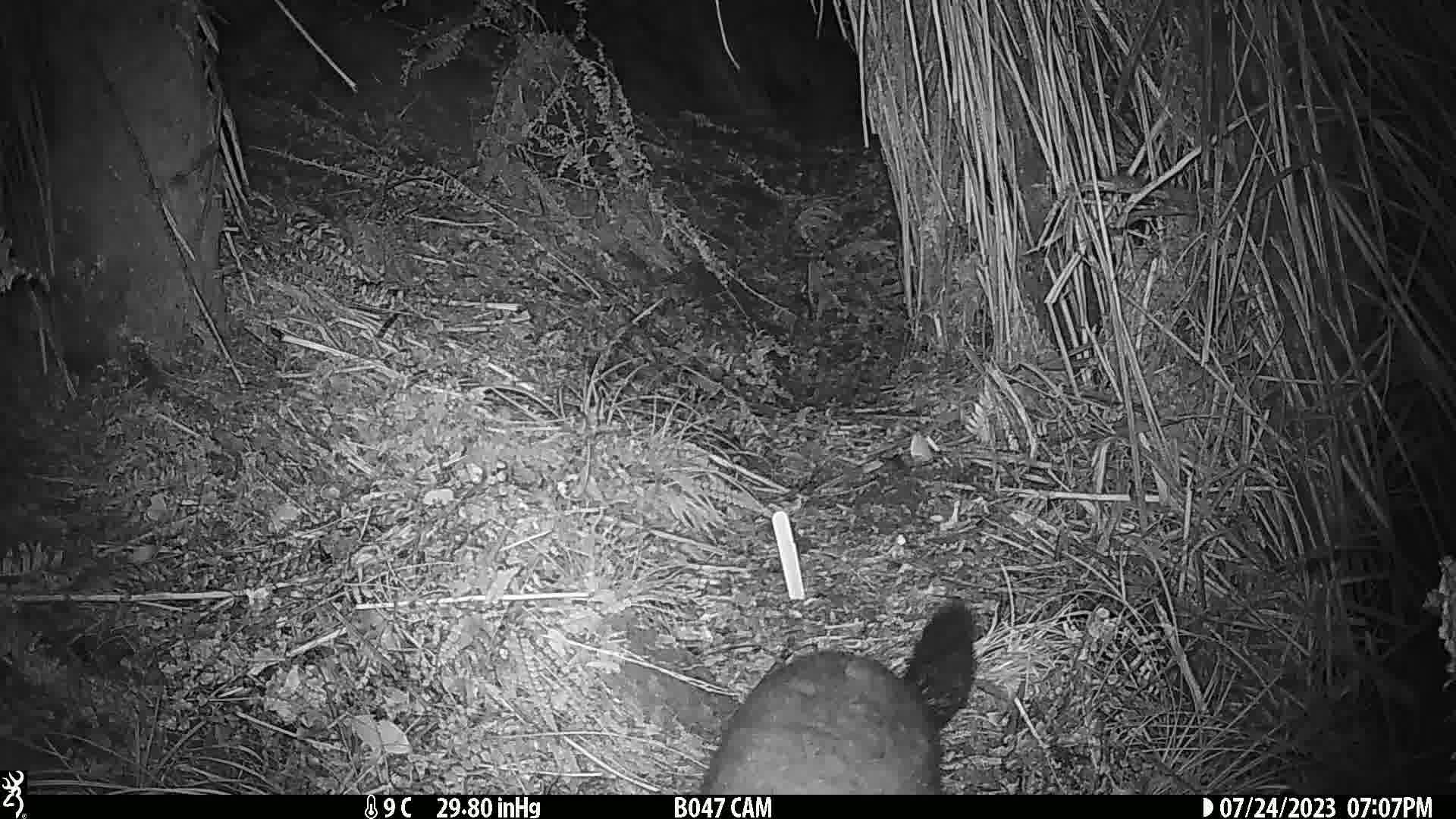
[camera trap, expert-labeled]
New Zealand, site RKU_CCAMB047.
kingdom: Animalia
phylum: Chordata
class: Mammalia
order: Diprotodontia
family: Phalangeridae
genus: Trichosurus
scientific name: Trichosurus vulpecula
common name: common brushtail possum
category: possum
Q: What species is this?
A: Possum (common brushtail possum) (Trichosurus vulpecula).